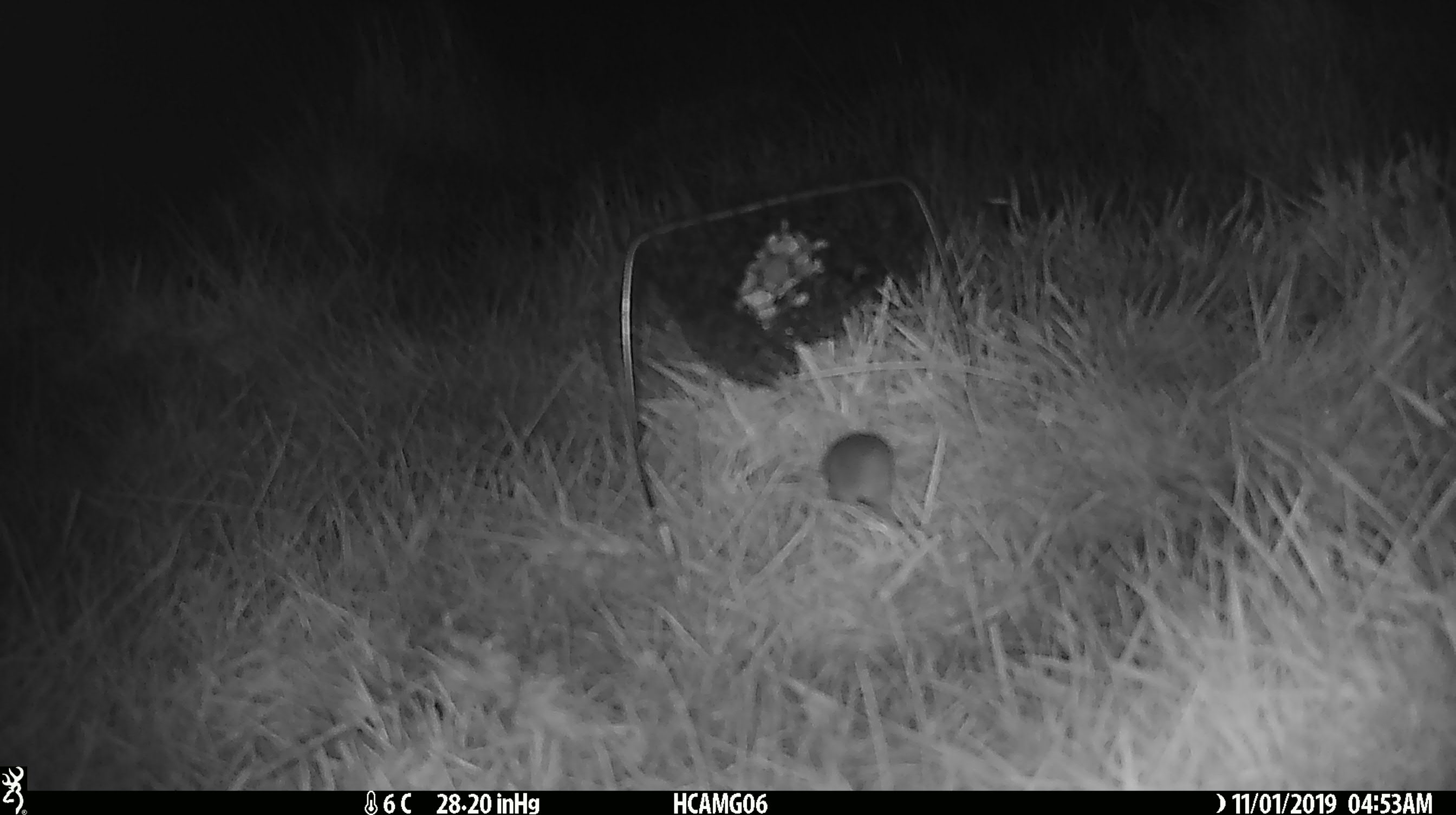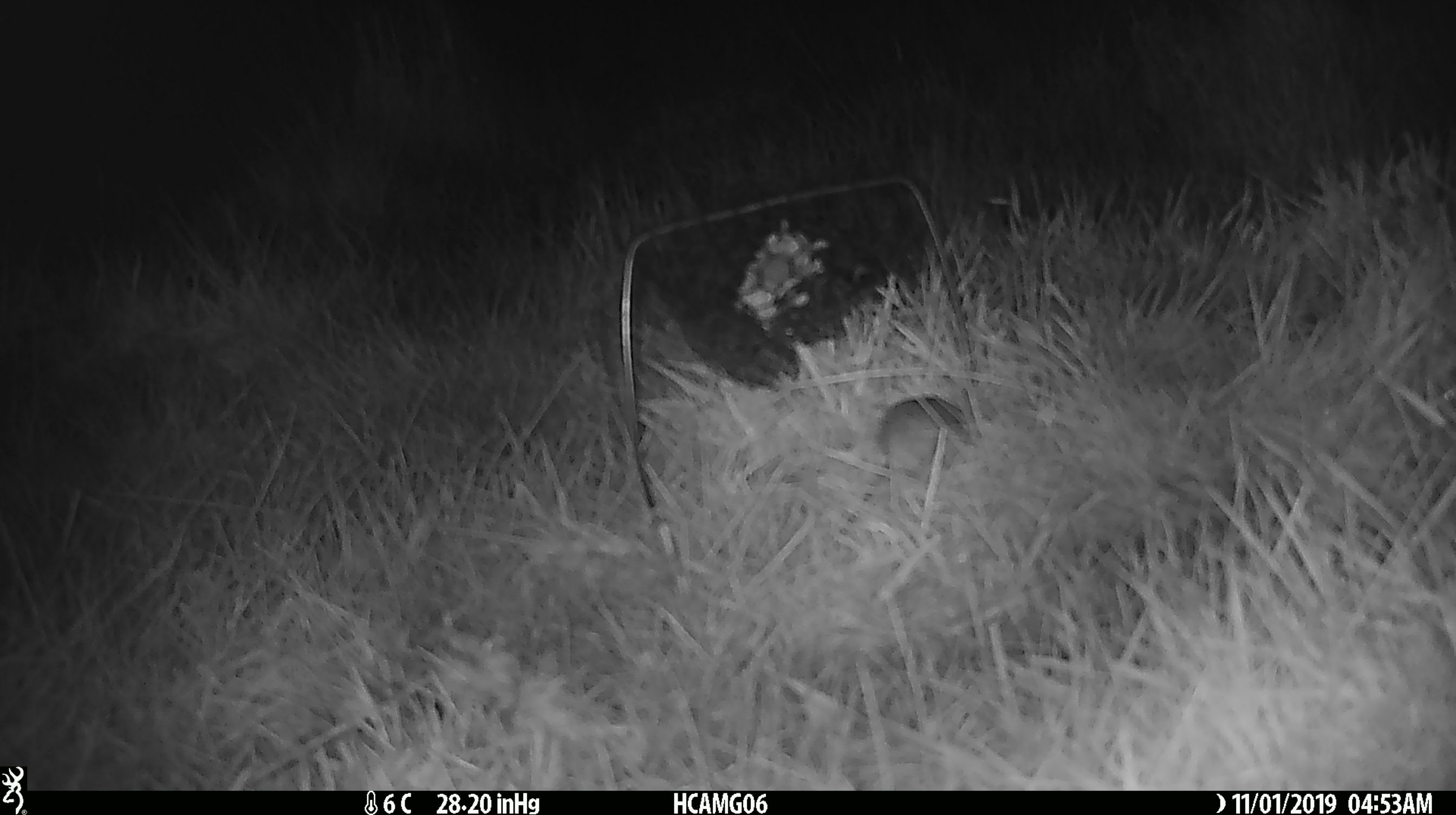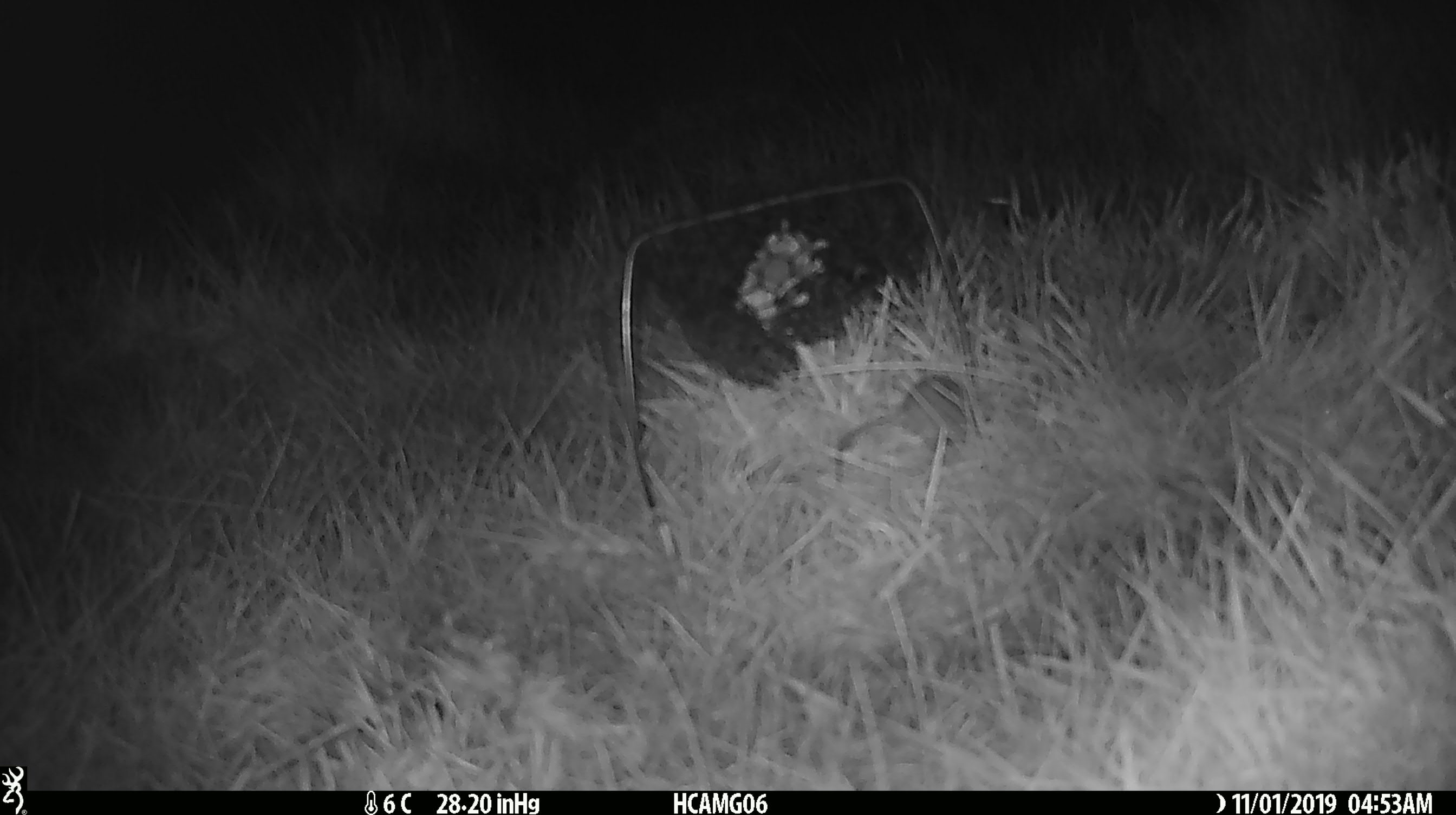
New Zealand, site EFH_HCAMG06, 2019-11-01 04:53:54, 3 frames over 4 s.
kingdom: Animalia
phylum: Chordata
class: Mammalia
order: Rodentia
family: Muridae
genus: Mus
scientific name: Mus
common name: mouse